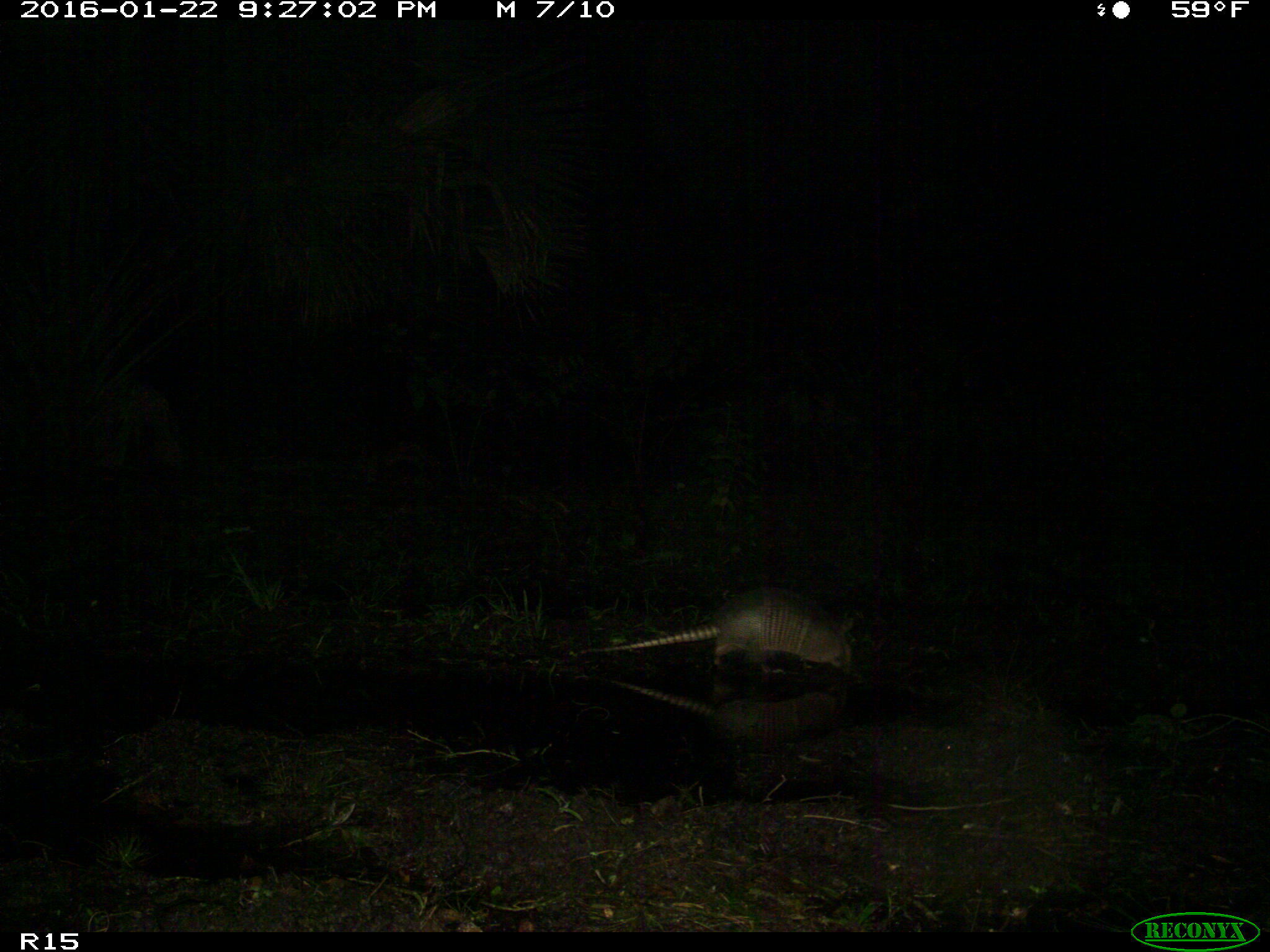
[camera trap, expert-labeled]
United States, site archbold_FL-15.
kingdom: Animalia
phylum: Chordata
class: Mammalia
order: Cingulata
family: Dasypodidae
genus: Dasypus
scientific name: Dasypus novemcinctus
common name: nine-banded armadillo